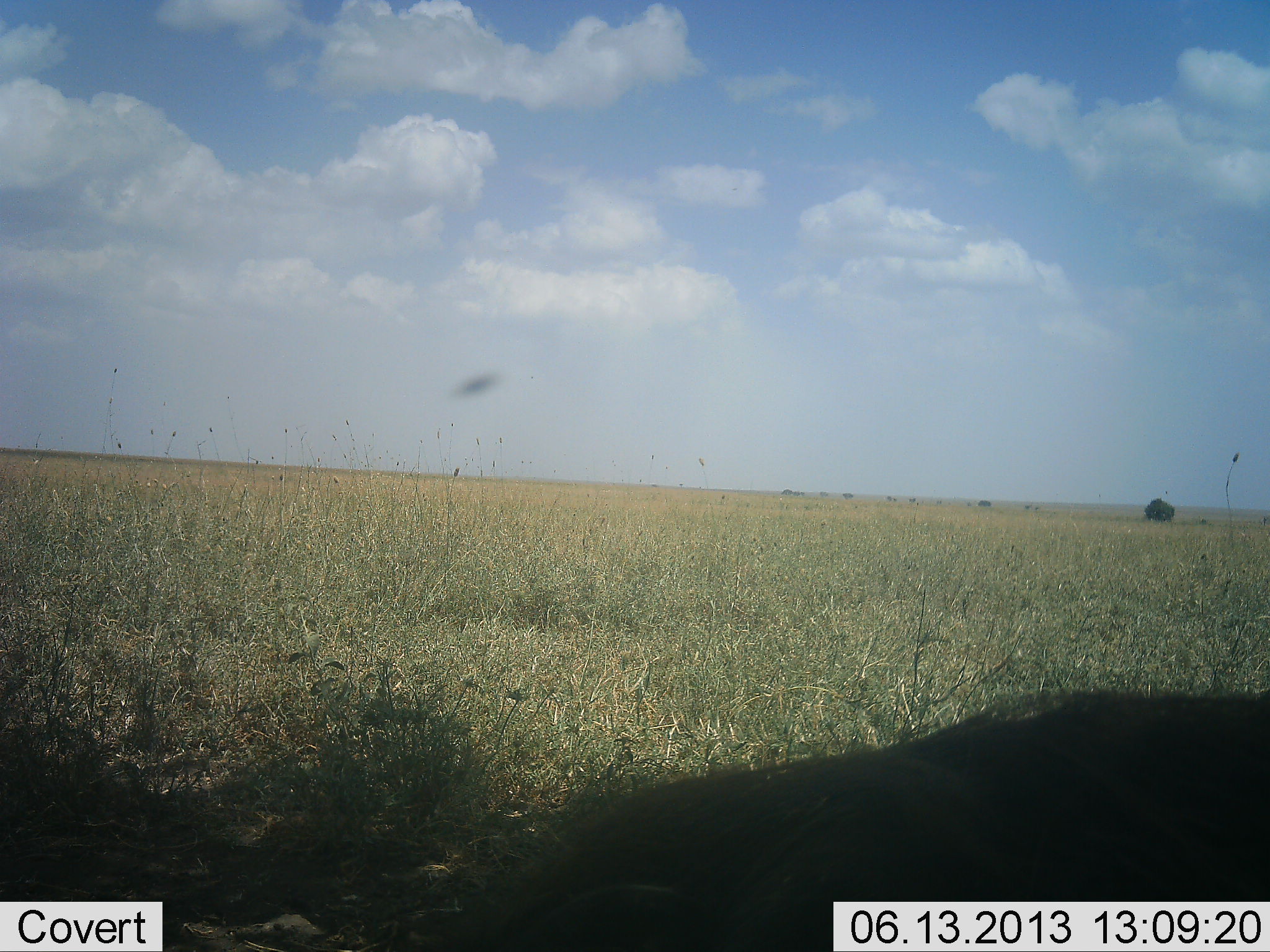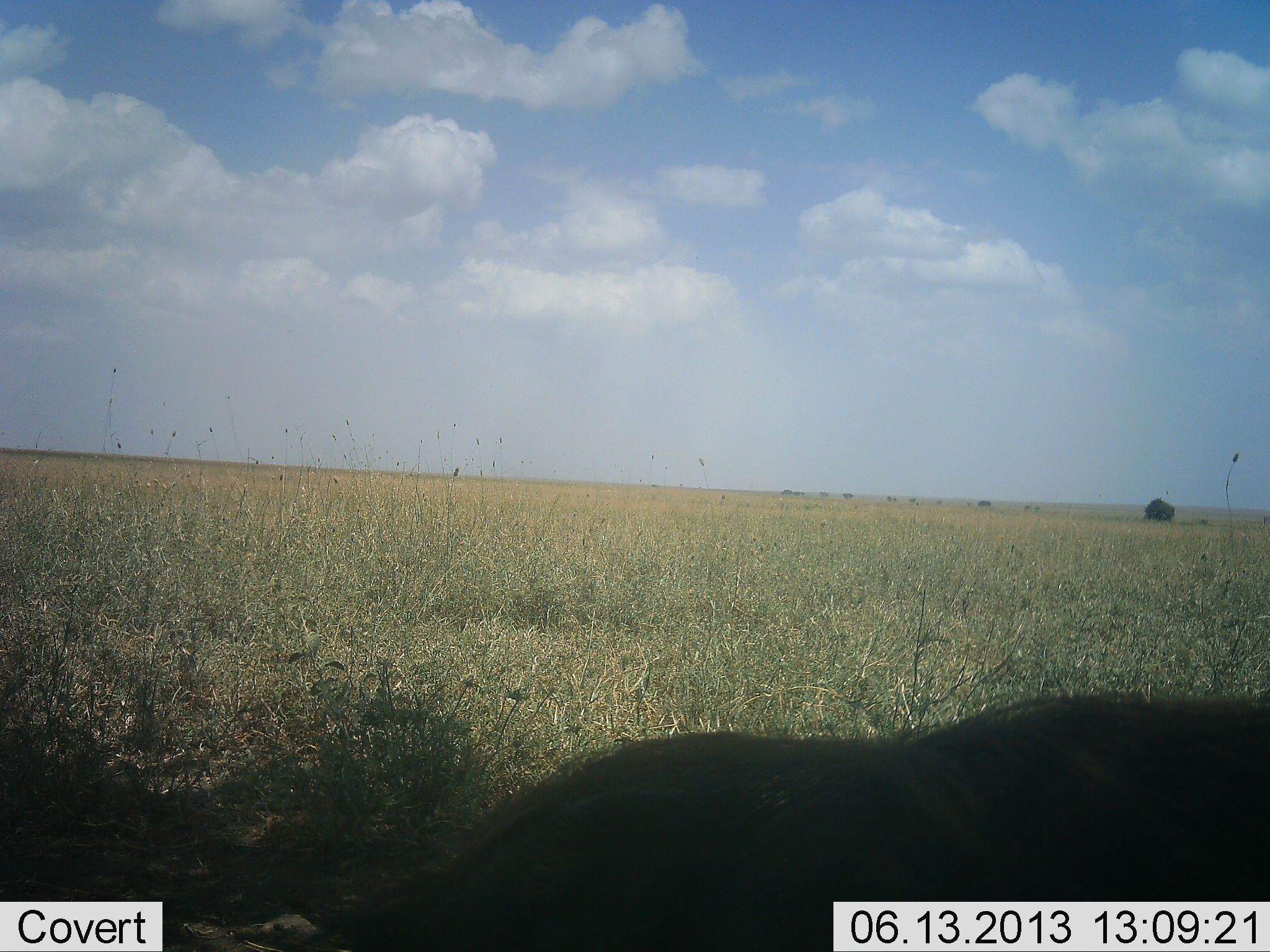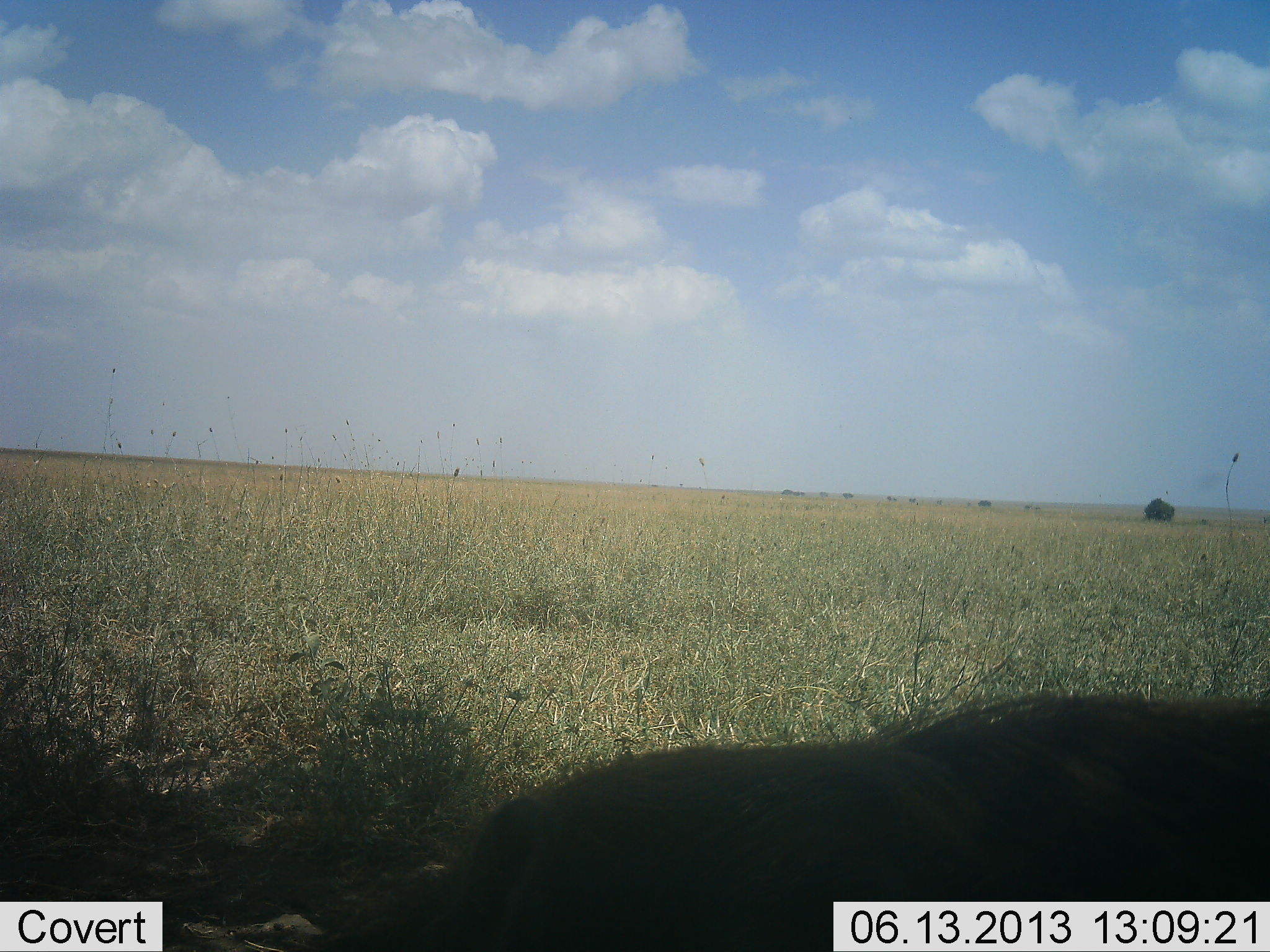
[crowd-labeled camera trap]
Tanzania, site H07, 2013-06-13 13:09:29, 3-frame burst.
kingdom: Animalia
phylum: Chordata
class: Mammalia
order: Artiodactyla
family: Suidae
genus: Phacochoerus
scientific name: Phacochoerus africanus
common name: warthog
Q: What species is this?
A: Warthog (Phacochoerus africanus).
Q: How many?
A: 1.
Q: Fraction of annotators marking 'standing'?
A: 70%.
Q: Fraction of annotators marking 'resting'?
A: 10%.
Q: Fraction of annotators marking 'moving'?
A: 20%.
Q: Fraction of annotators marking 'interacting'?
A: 0%.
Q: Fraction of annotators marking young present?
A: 0%.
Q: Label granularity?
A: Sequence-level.